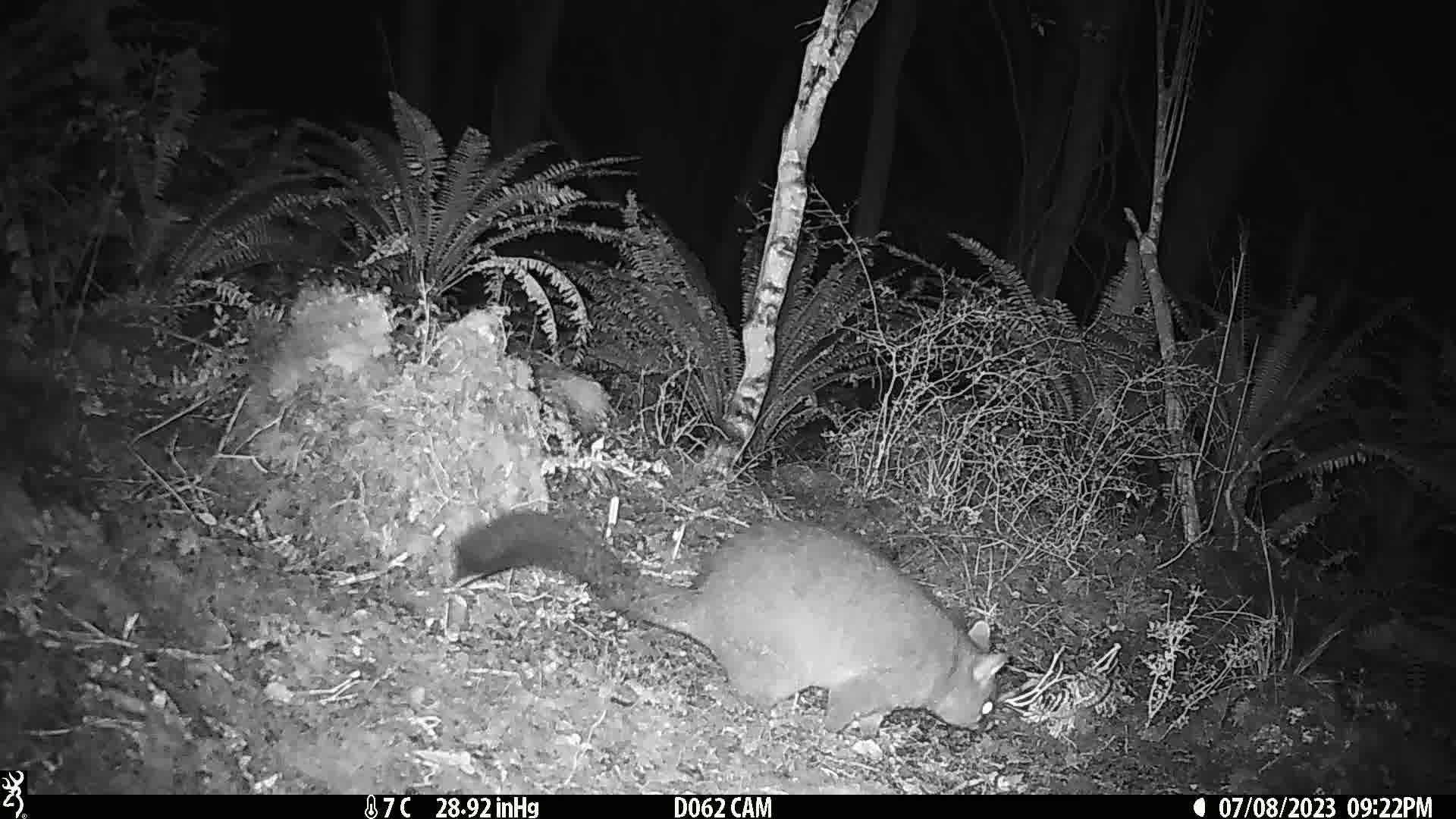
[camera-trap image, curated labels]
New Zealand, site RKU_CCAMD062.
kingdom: Animalia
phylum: Chordata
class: Mammalia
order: Diprotodontia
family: Phalangeridae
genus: Trichosurus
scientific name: Trichosurus vulpecula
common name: common brushtail possum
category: possum